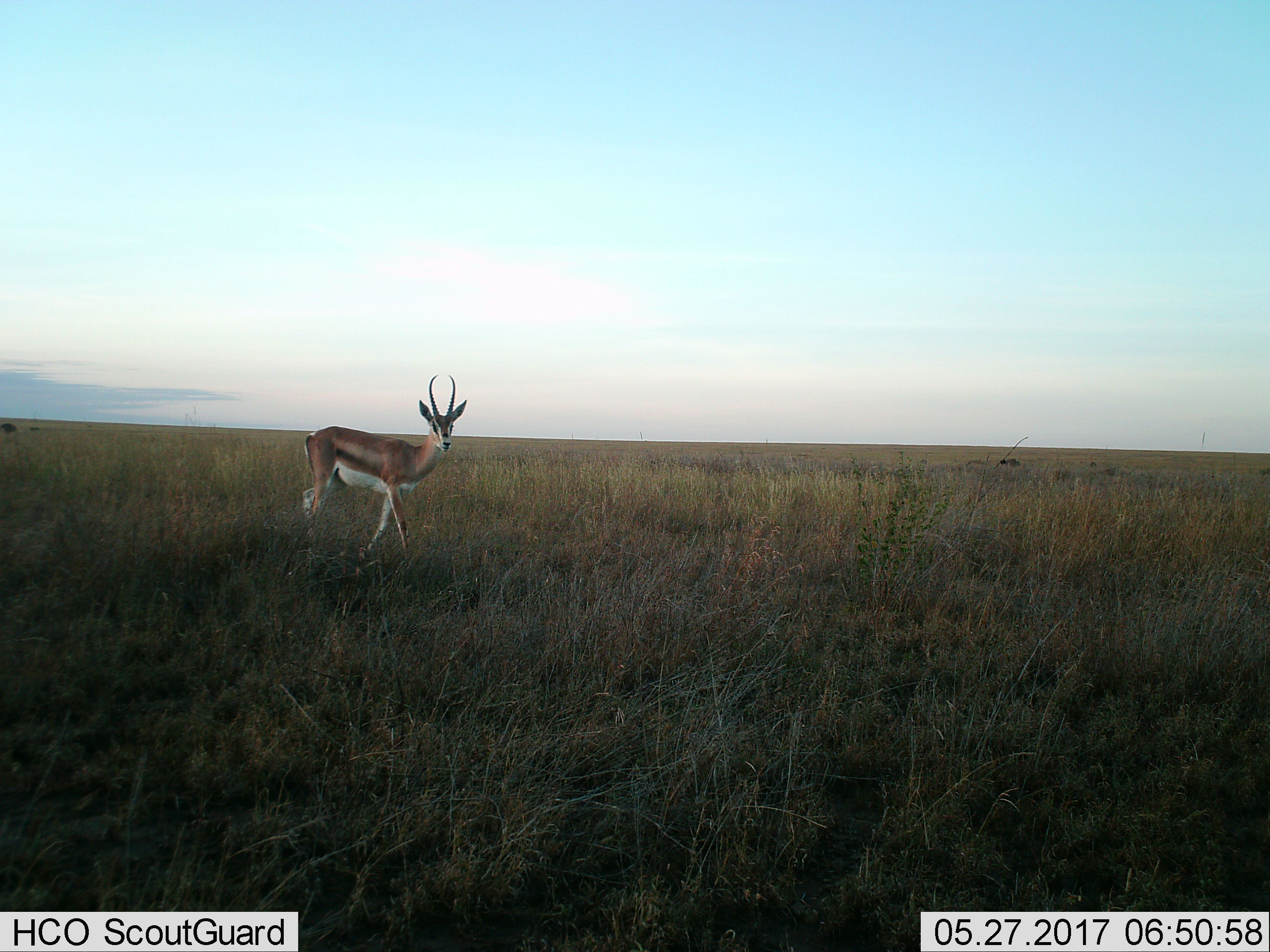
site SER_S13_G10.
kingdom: Animalia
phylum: Chordata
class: Mammalia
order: Artiodactyla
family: Bovidae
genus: Nanger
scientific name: Nanger granti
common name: grant's gazelle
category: gazellegrants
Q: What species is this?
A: Gazellegrants (grant's gazelle) (Nanger granti).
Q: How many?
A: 1.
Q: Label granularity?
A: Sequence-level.